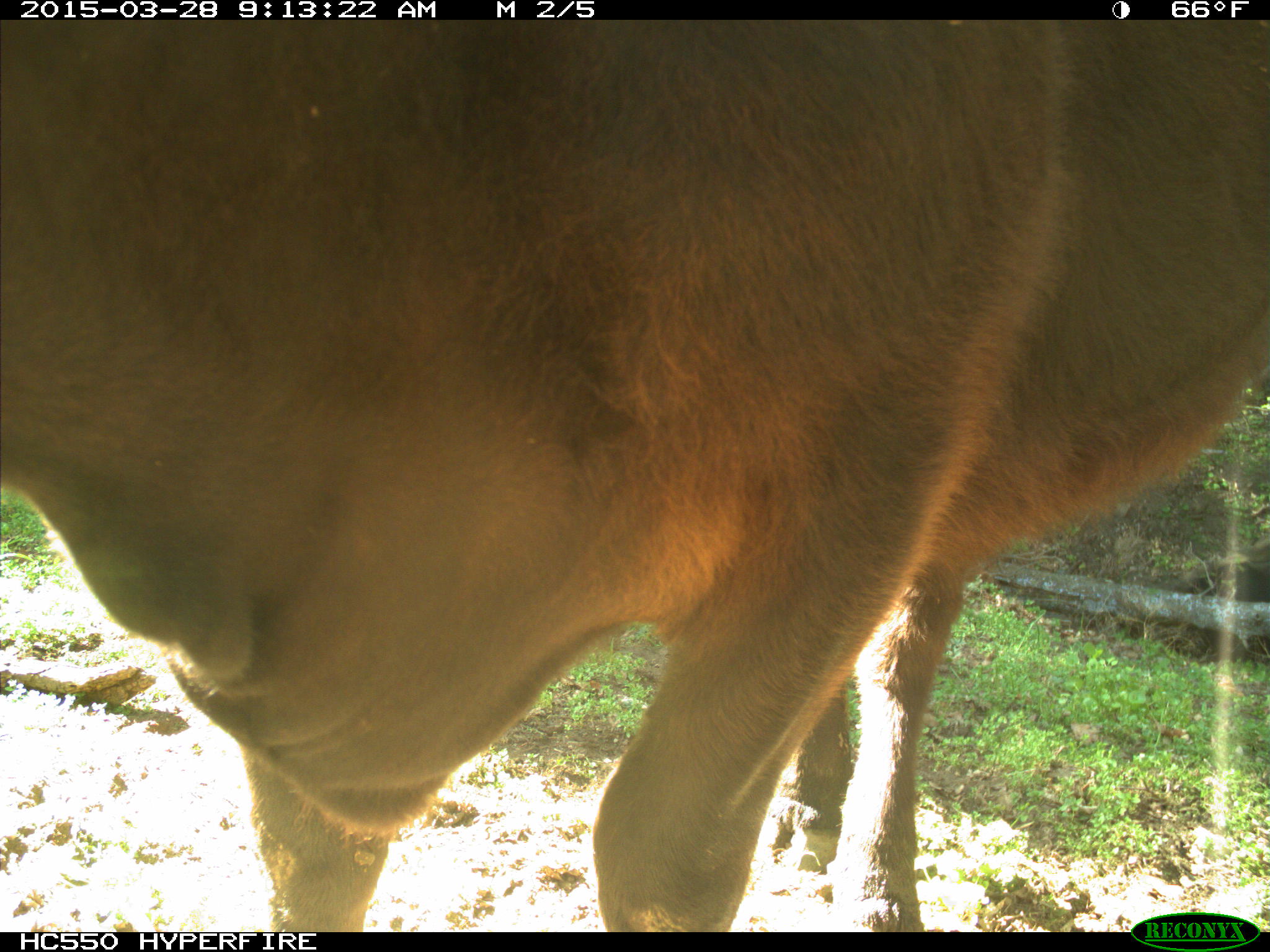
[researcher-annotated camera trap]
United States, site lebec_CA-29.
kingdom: Animalia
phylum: Chordata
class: Mammalia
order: Artiodactyla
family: Bovidae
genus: Bos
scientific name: Bos taurus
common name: domestic cow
Bos taurus (domestic cow).